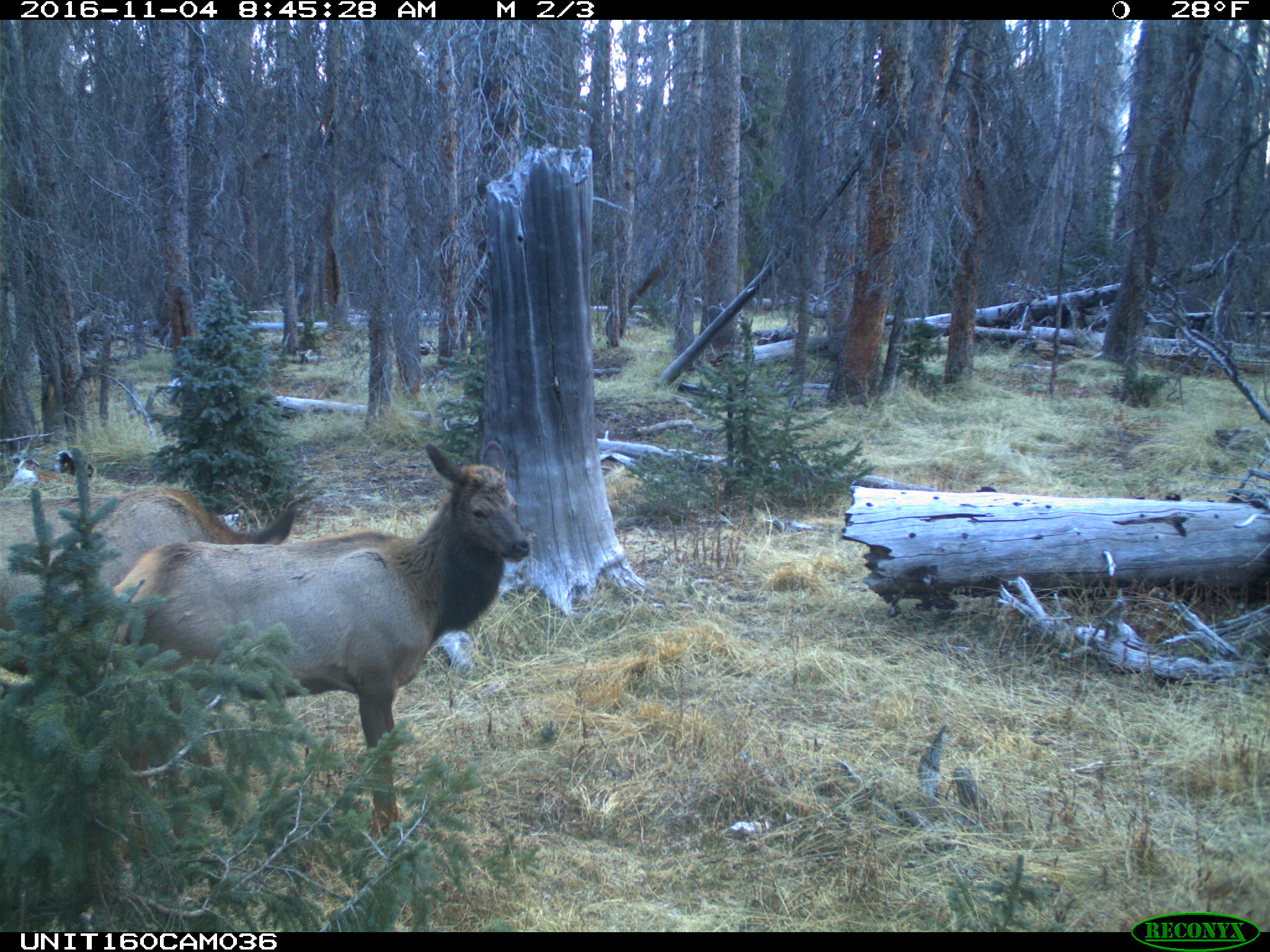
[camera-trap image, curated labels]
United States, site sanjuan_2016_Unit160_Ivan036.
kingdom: Animalia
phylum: Chordata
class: Mammalia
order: Artiodactyla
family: Cervidae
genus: Cervus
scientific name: Cervus elaphus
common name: red deer